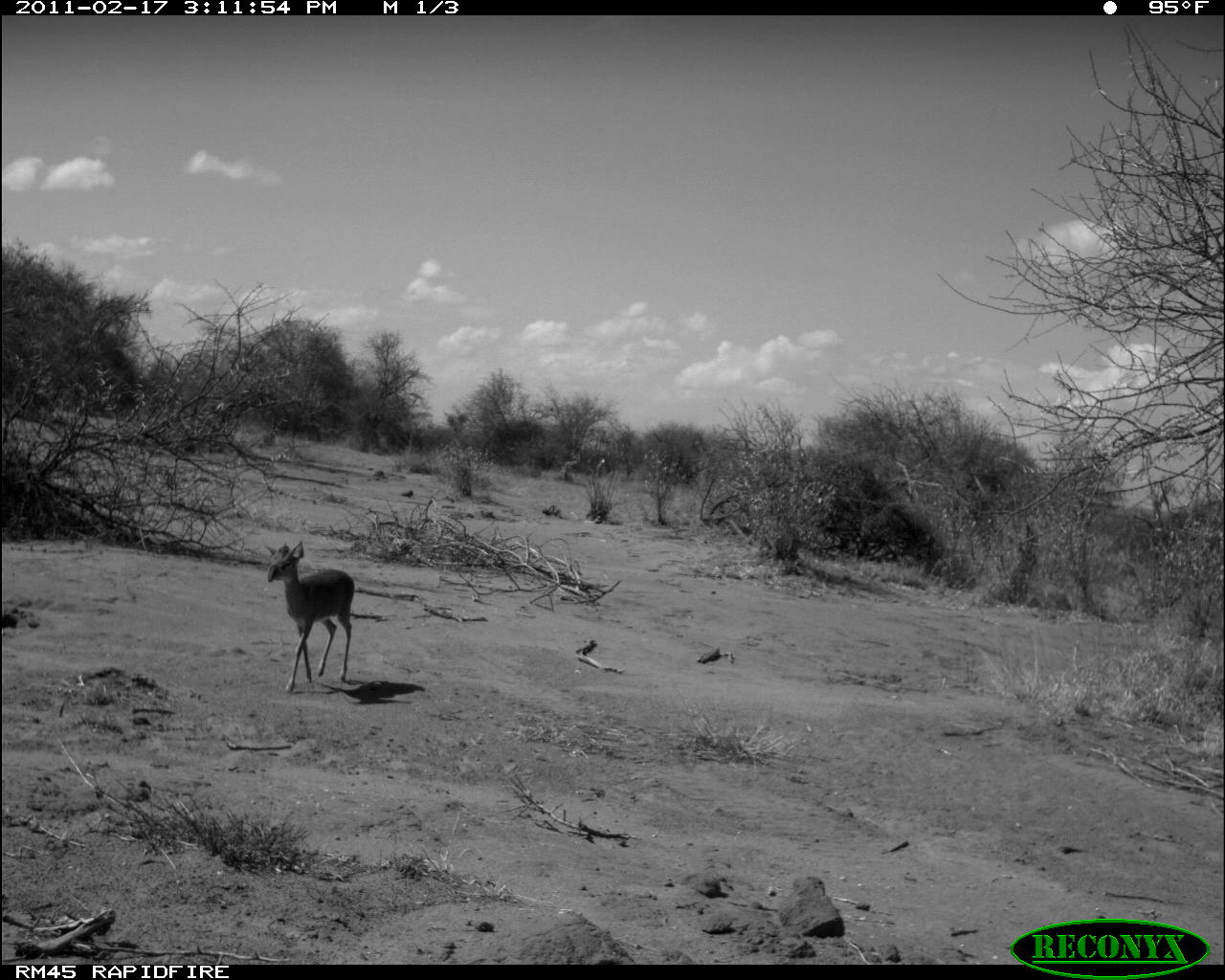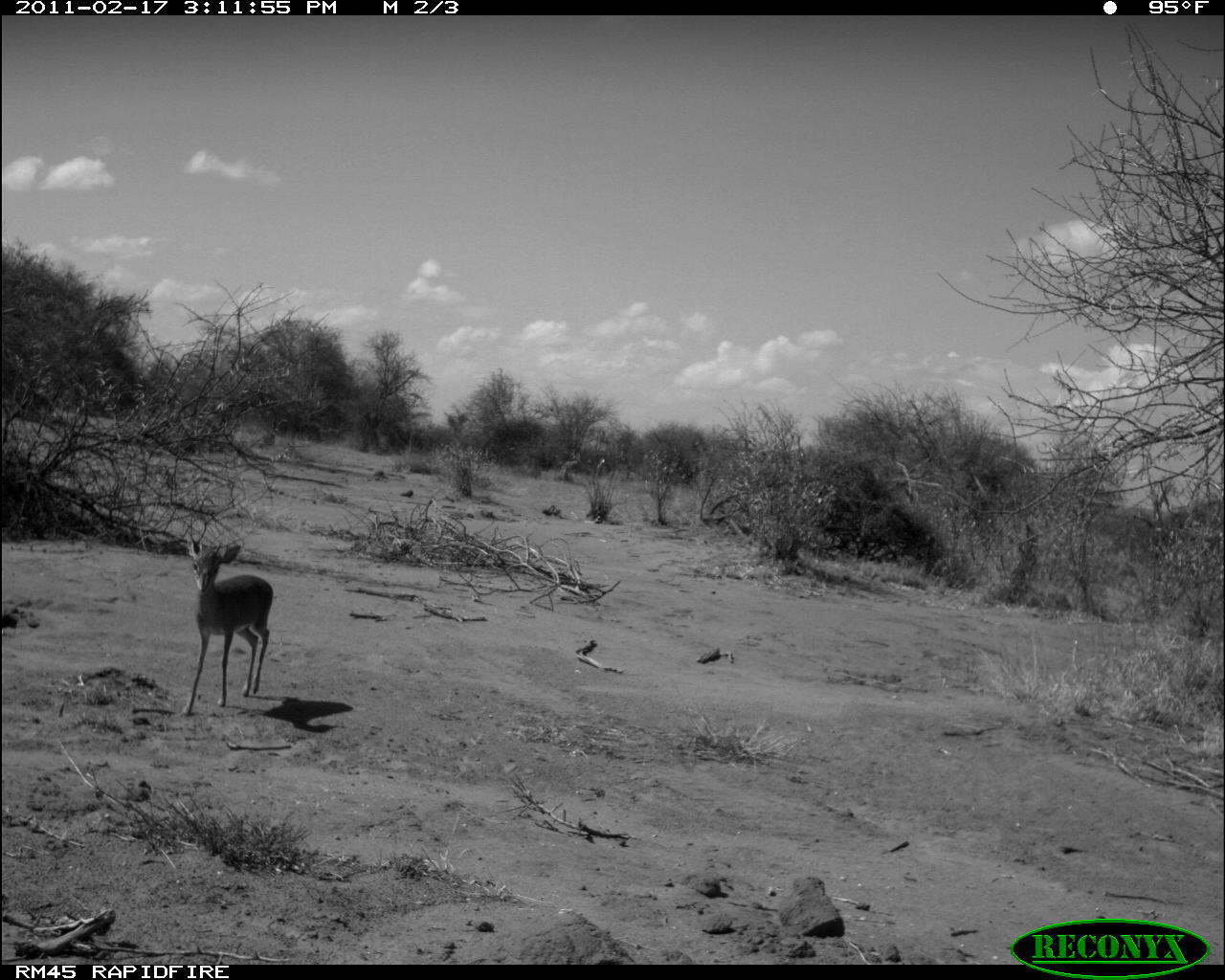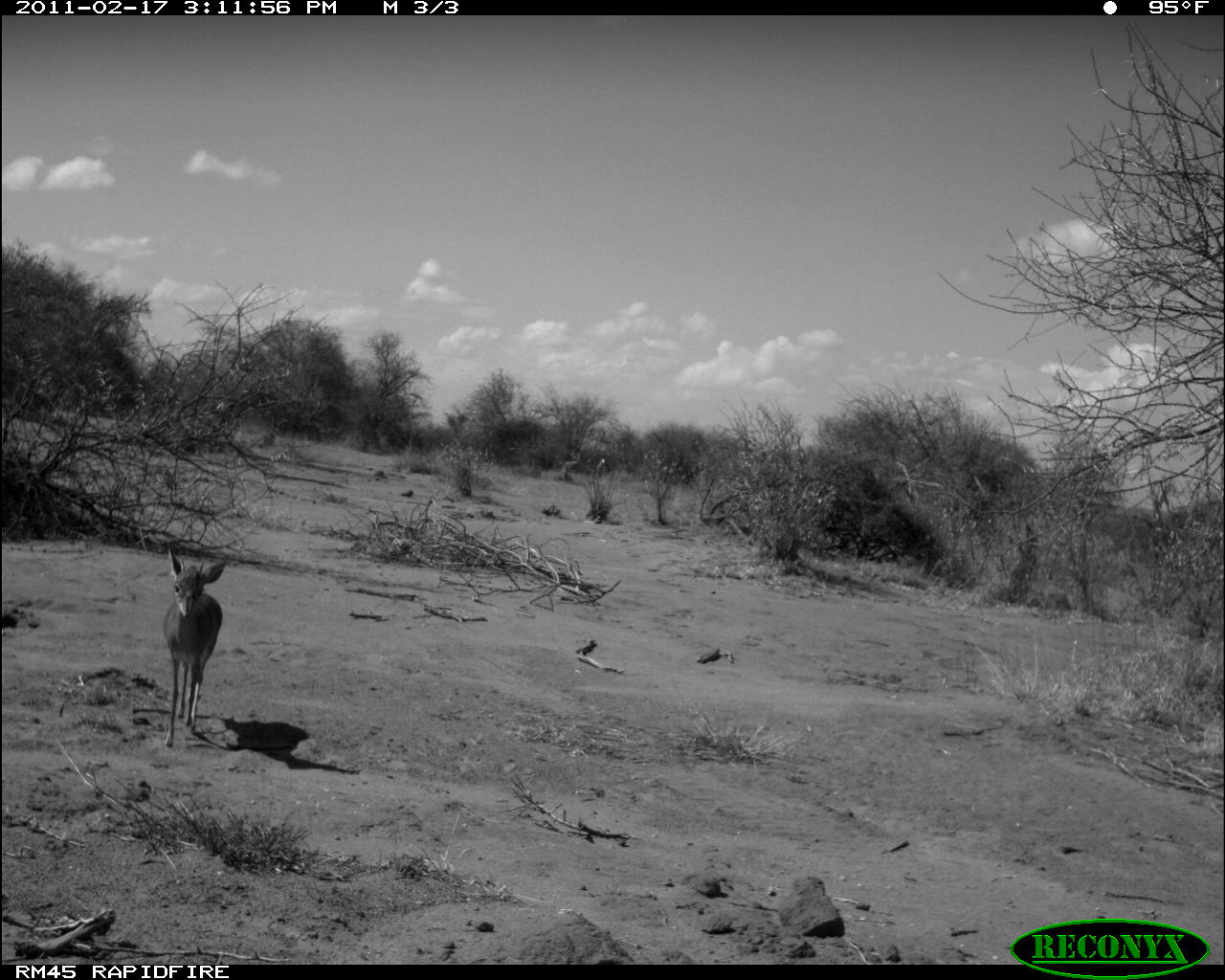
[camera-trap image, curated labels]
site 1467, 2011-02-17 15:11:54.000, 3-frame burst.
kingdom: Animalia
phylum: Chordata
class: Mammalia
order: Artiodactyla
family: Bovidae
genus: Madoqua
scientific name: Madoqua guentheri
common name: günther's dik-dik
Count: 1.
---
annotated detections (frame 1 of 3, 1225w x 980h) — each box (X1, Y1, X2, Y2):
madoqua guentheri: (265, 540, 355, 691)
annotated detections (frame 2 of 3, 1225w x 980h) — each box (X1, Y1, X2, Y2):
madoqua guentheri: (185, 531, 274, 714)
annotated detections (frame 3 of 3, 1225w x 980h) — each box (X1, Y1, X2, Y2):
madoqua guentheri: (162, 547, 226, 746)